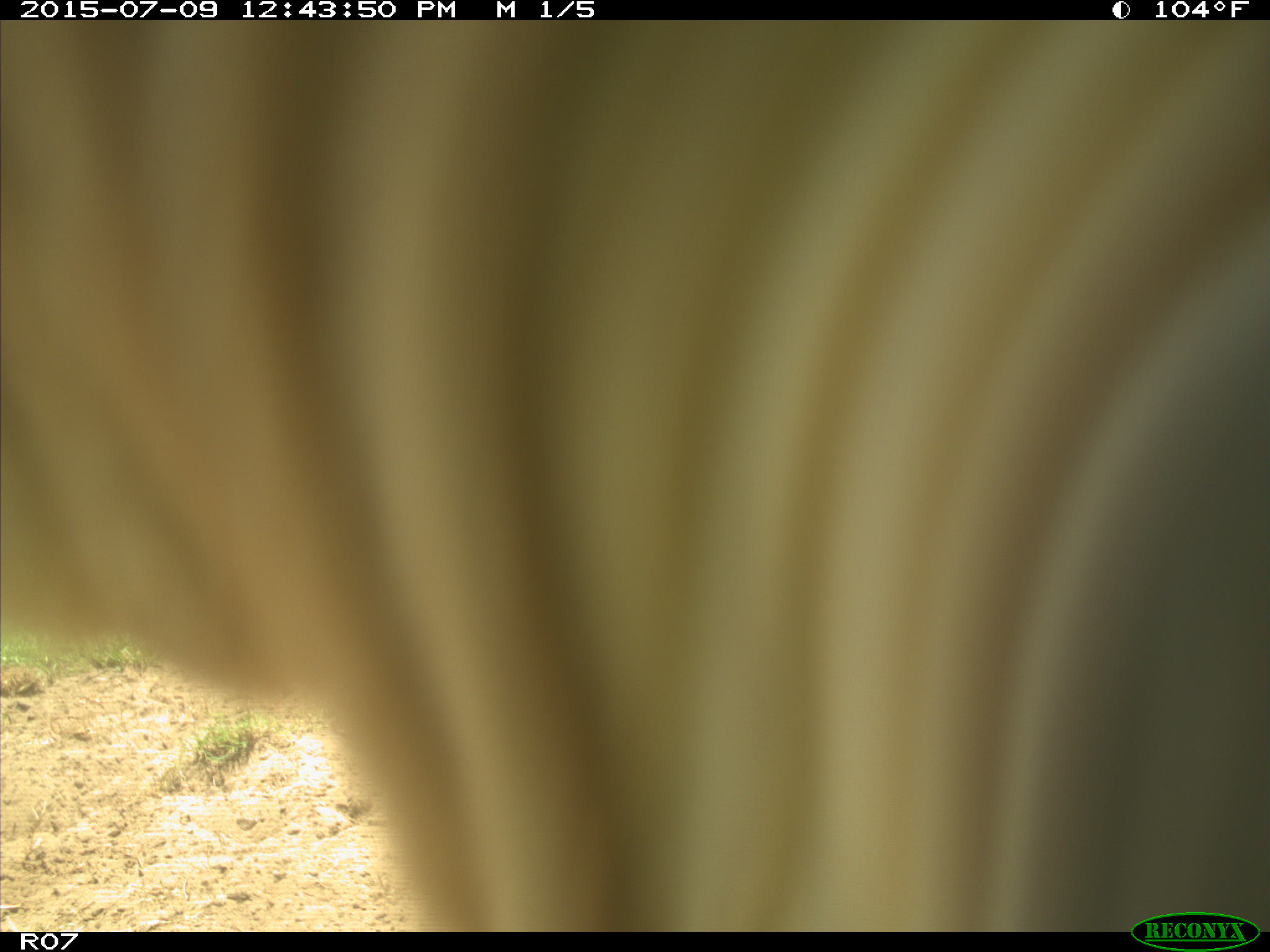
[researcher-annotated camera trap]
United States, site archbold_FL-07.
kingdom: Animalia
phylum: Chordata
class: Mammalia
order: Artiodactyla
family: Bovidae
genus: Bos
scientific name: Bos taurus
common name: domestic cow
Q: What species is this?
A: Bos taurus (domestic cow).